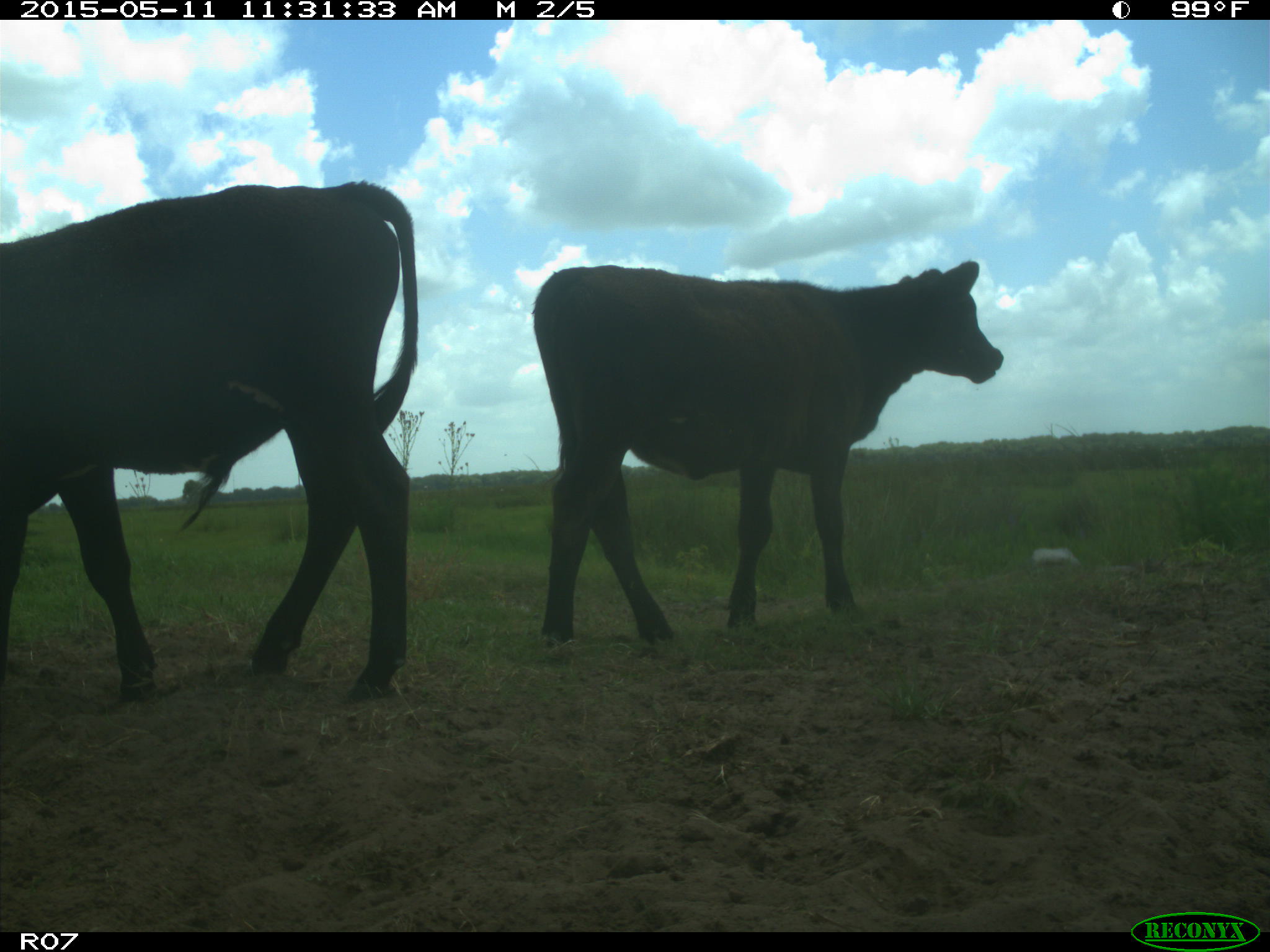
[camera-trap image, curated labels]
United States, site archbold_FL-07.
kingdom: Animalia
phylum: Chordata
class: Mammalia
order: Artiodactyla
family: Bovidae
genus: Bos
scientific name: Bos taurus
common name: domestic cow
Bos taurus (domestic cow).